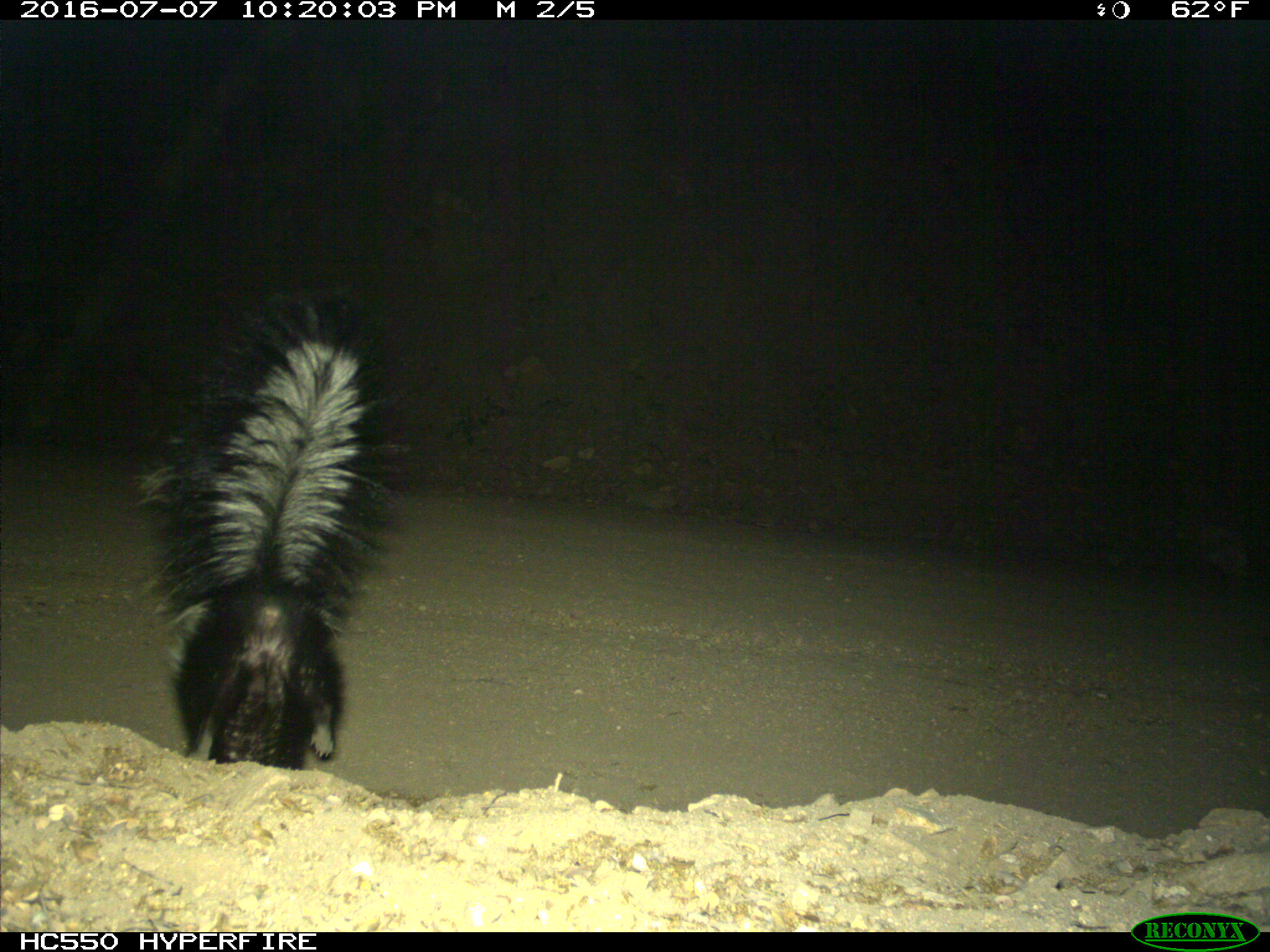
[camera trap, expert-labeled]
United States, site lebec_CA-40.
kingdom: Animalia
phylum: Chordata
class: Mammalia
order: Carnivora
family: Mephitidae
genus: Mephitis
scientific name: Mephitis mephitis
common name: striped skunk